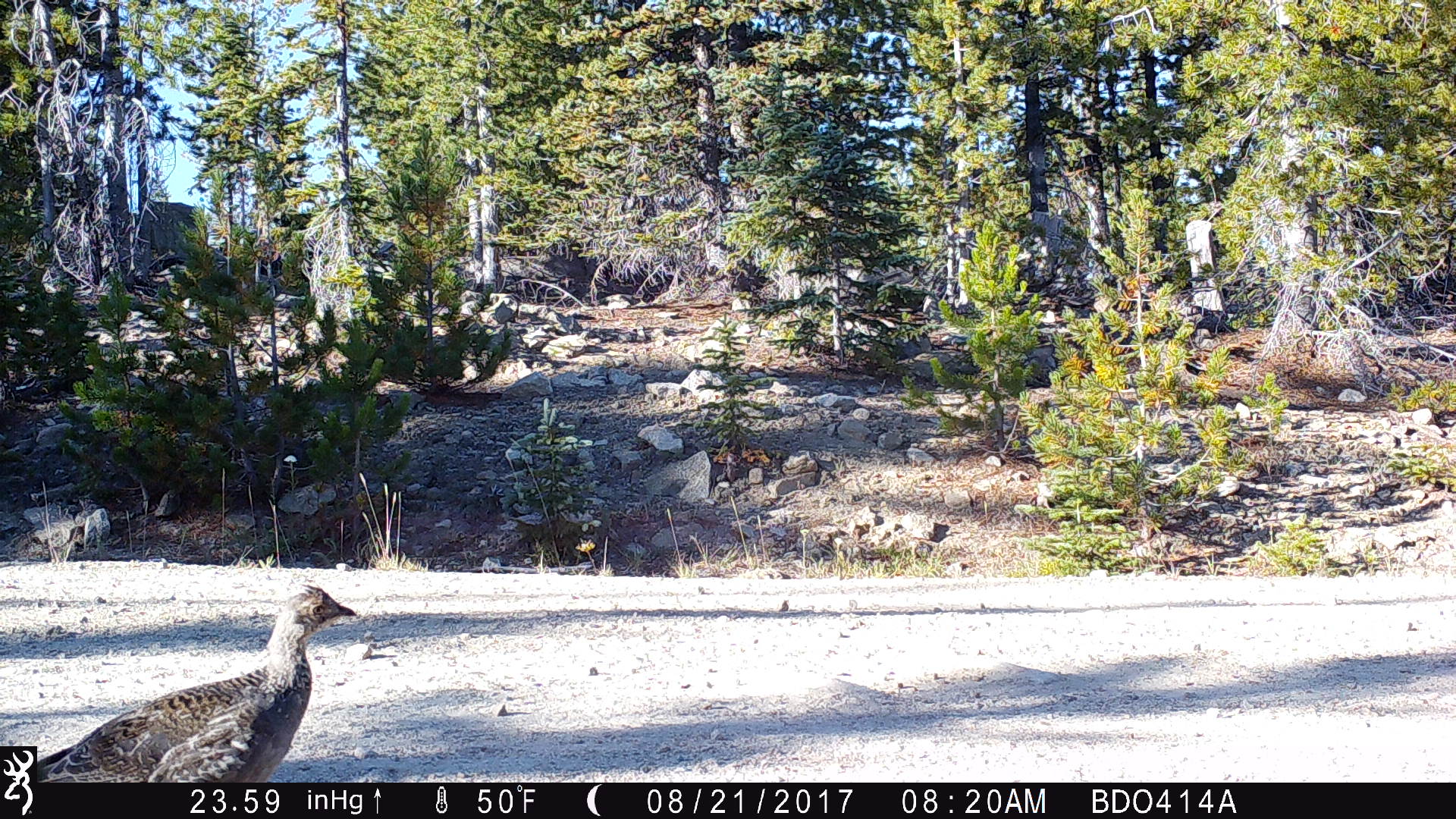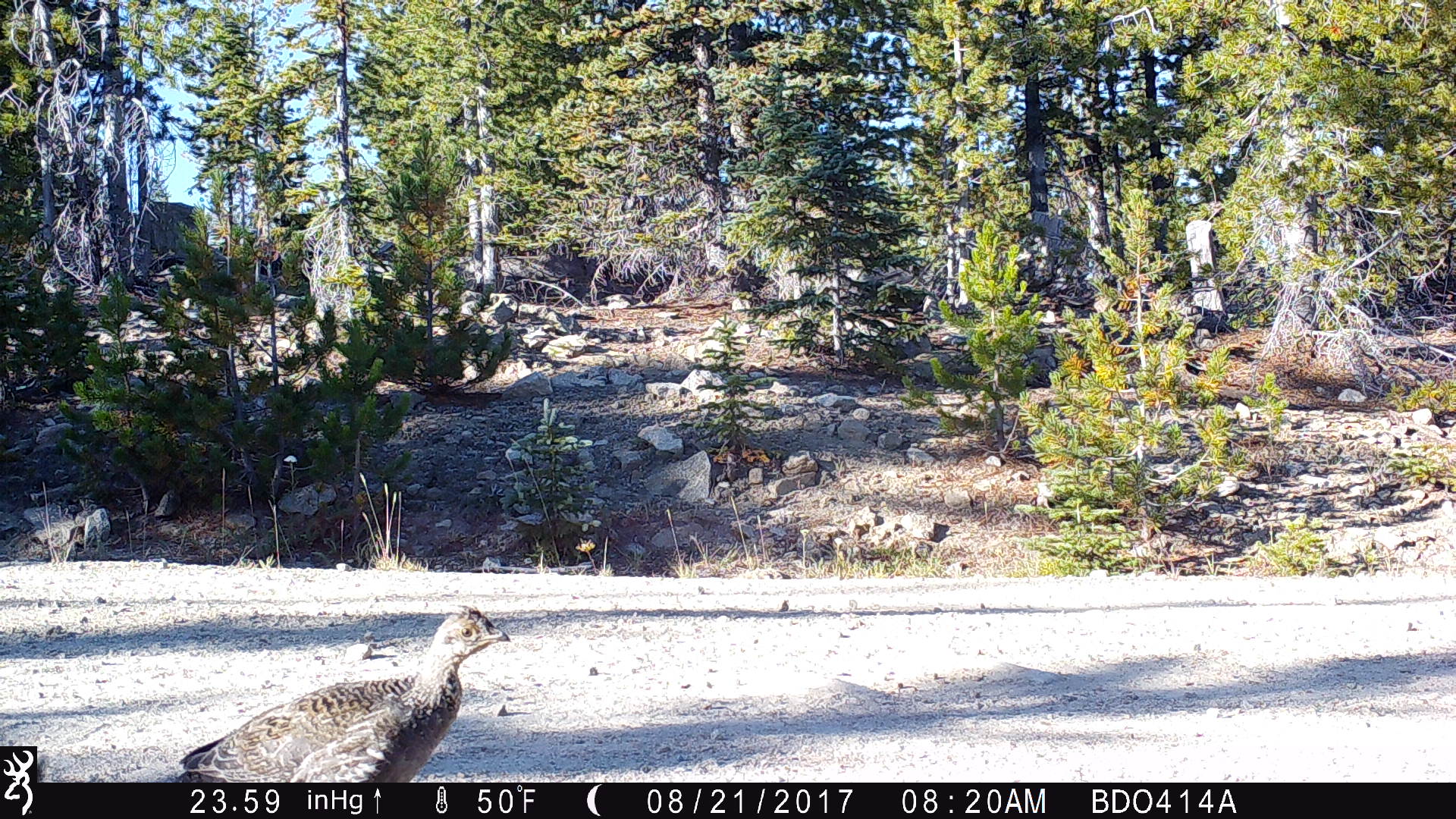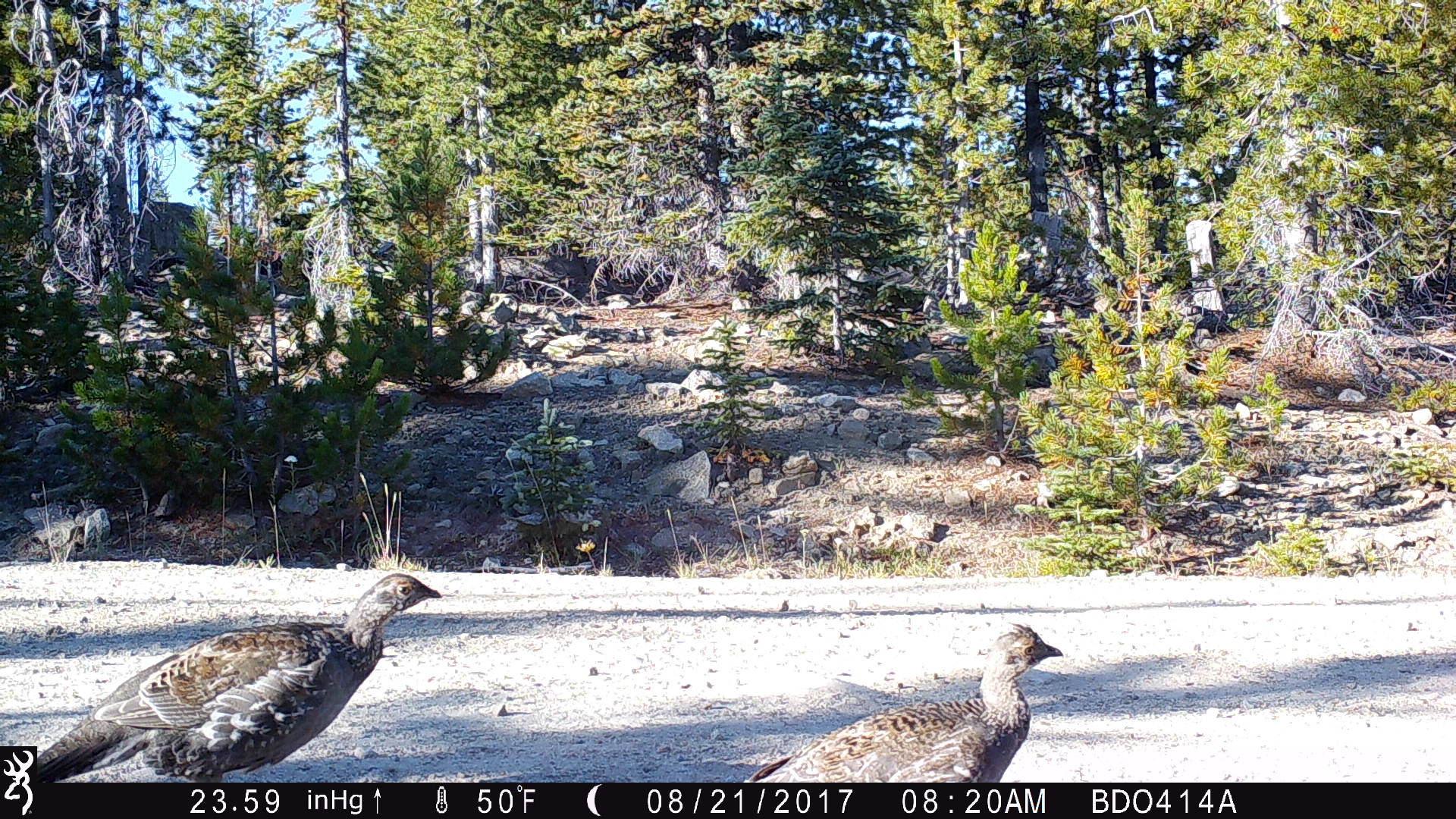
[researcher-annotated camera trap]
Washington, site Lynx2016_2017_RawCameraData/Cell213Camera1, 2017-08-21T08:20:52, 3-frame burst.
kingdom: Animalia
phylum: Chordata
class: Aves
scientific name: Aves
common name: birds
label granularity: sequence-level